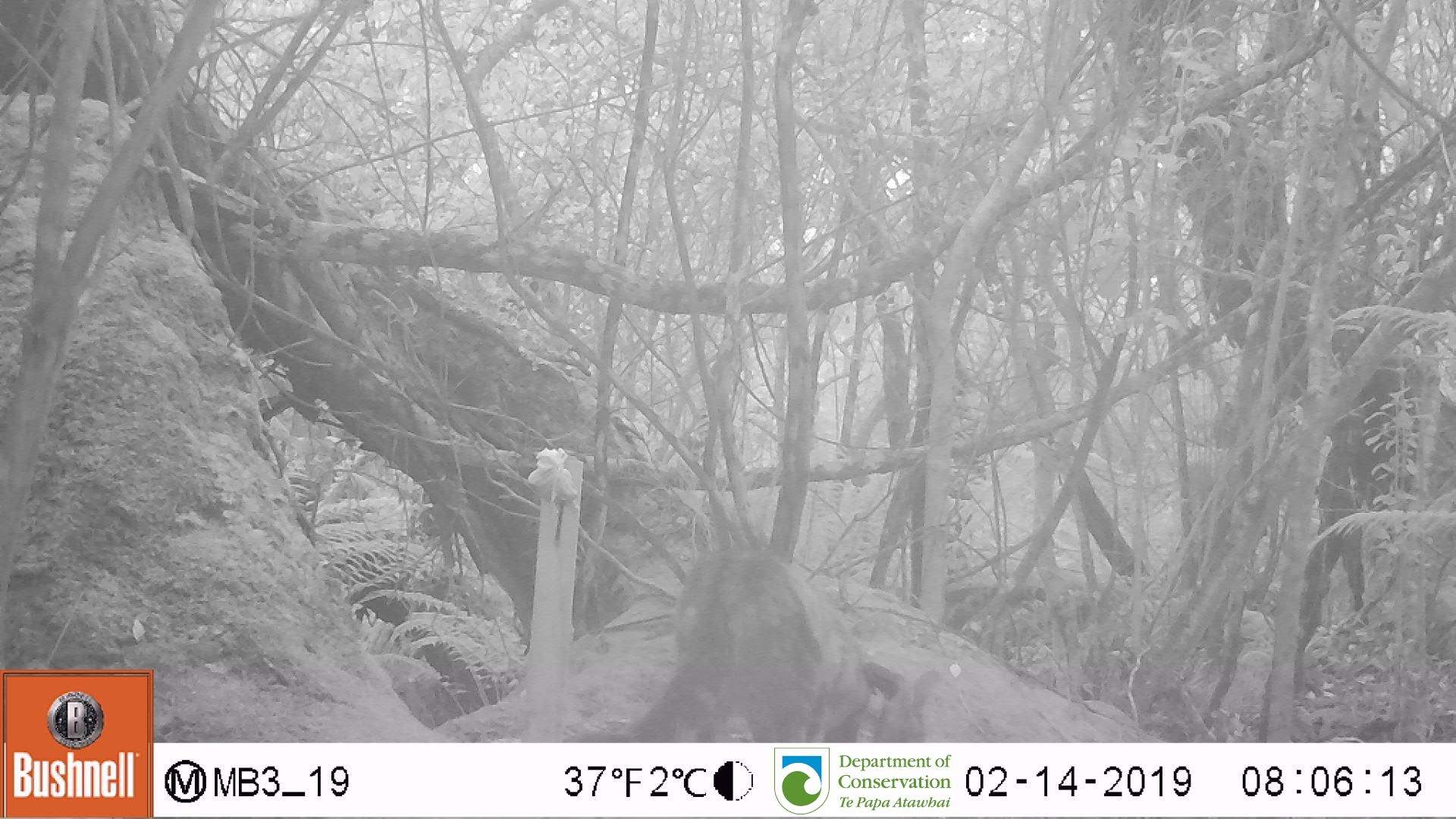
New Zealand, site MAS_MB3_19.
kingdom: Animalia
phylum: Chordata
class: Mammalia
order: Carnivora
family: Felidae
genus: Felis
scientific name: Felis catus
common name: domestic cat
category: cat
Cat (domestic cat) (Felis catus).